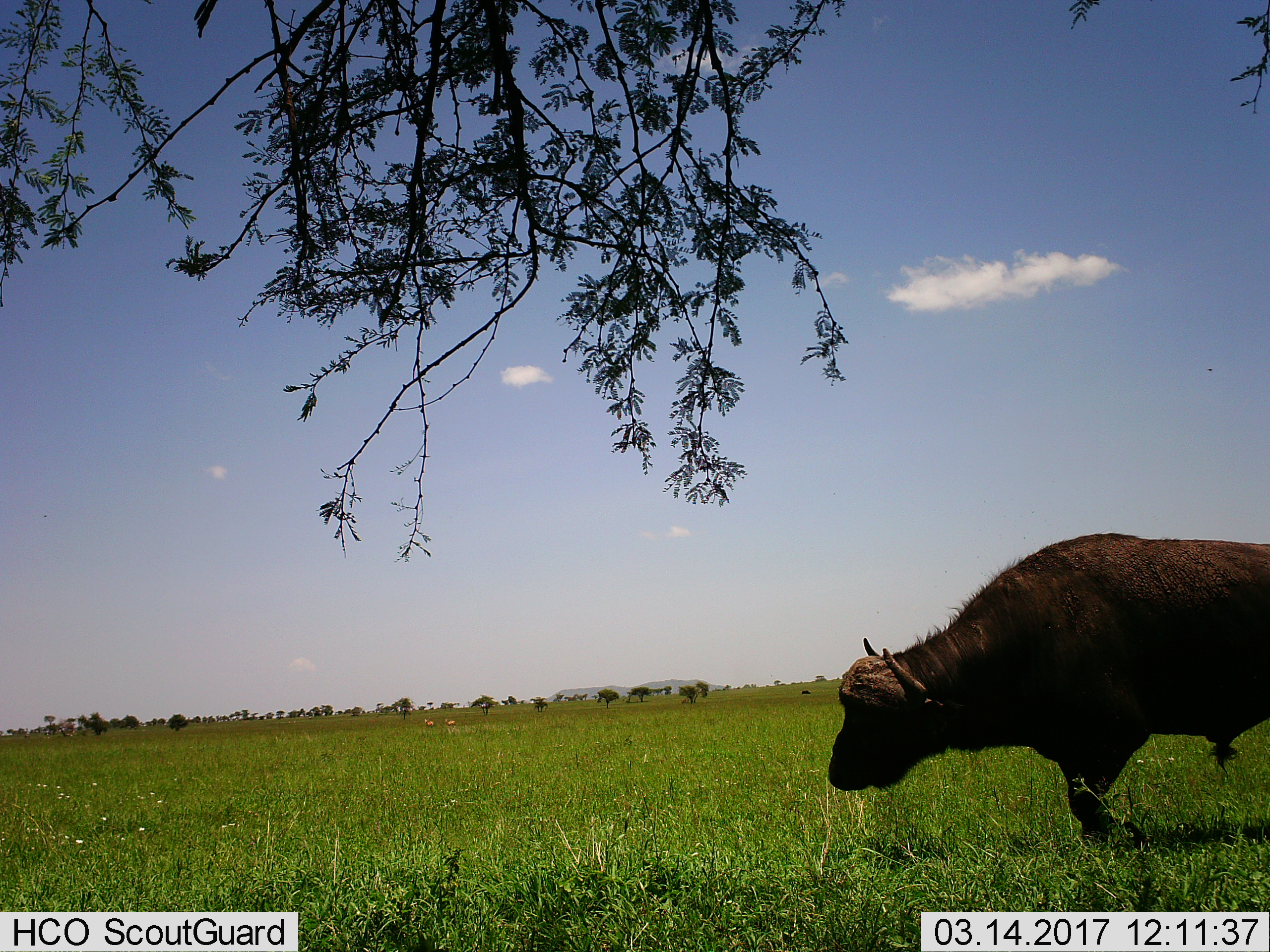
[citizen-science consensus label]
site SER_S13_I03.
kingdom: Animalia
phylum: Chordata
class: Mammalia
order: Artiodactyla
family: Bovidae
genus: Syncerus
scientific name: Syncerus caffer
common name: african buffalo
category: buffalo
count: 1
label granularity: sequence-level